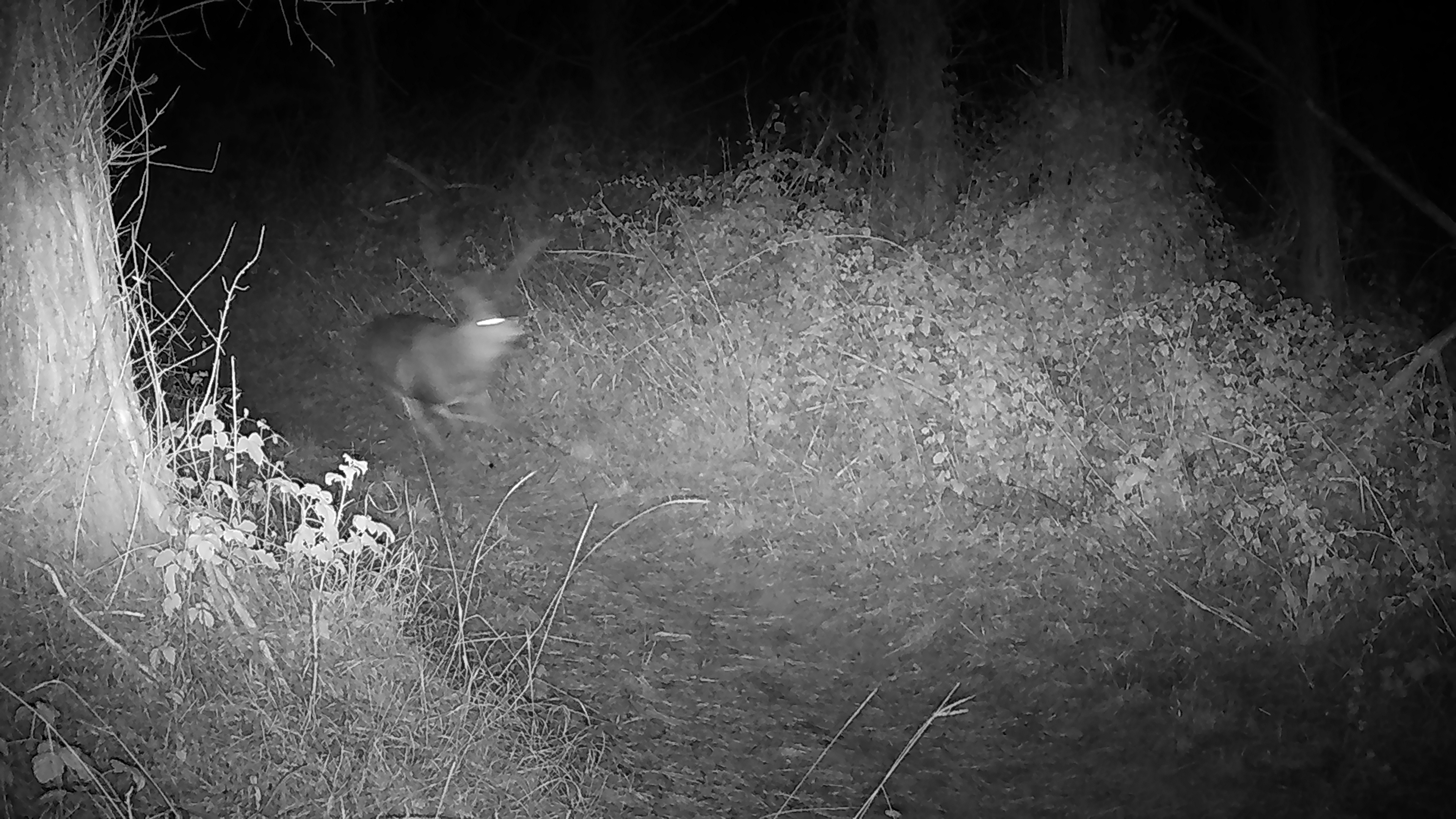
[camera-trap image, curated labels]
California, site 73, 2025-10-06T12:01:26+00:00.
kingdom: Animalia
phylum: Chordata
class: Mammalia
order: Artiodactyla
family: Cervidae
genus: Odocoileus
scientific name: Odocoileus hemionus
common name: mule deer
Mule deer (Odocoileus hemionus).